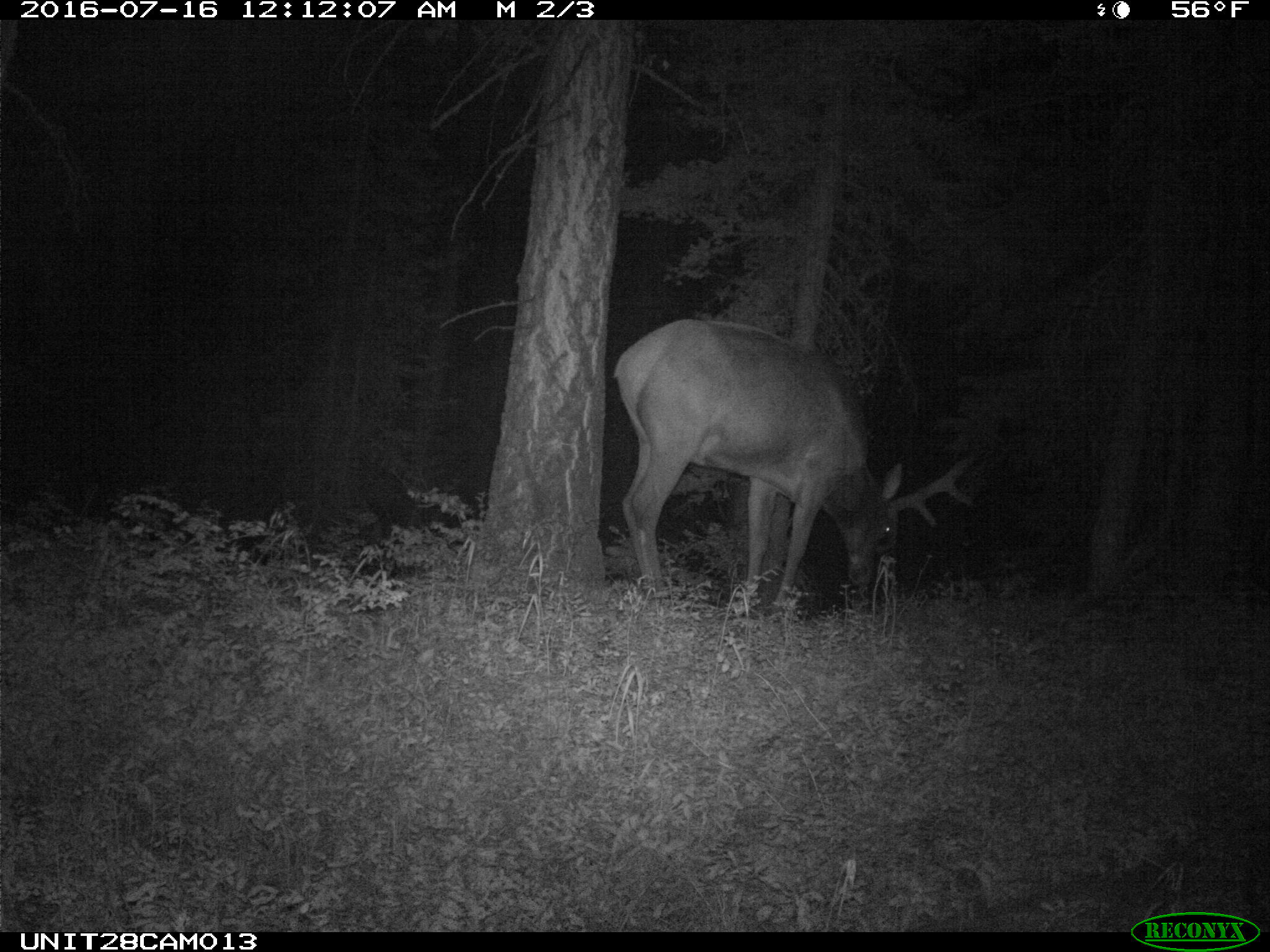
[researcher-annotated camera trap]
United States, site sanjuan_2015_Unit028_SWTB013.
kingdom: Animalia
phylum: Chordata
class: Mammalia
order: Artiodactyla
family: Cervidae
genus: Cervus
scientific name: Cervus elaphus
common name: red deer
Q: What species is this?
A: Cervus elaphus (red deer).